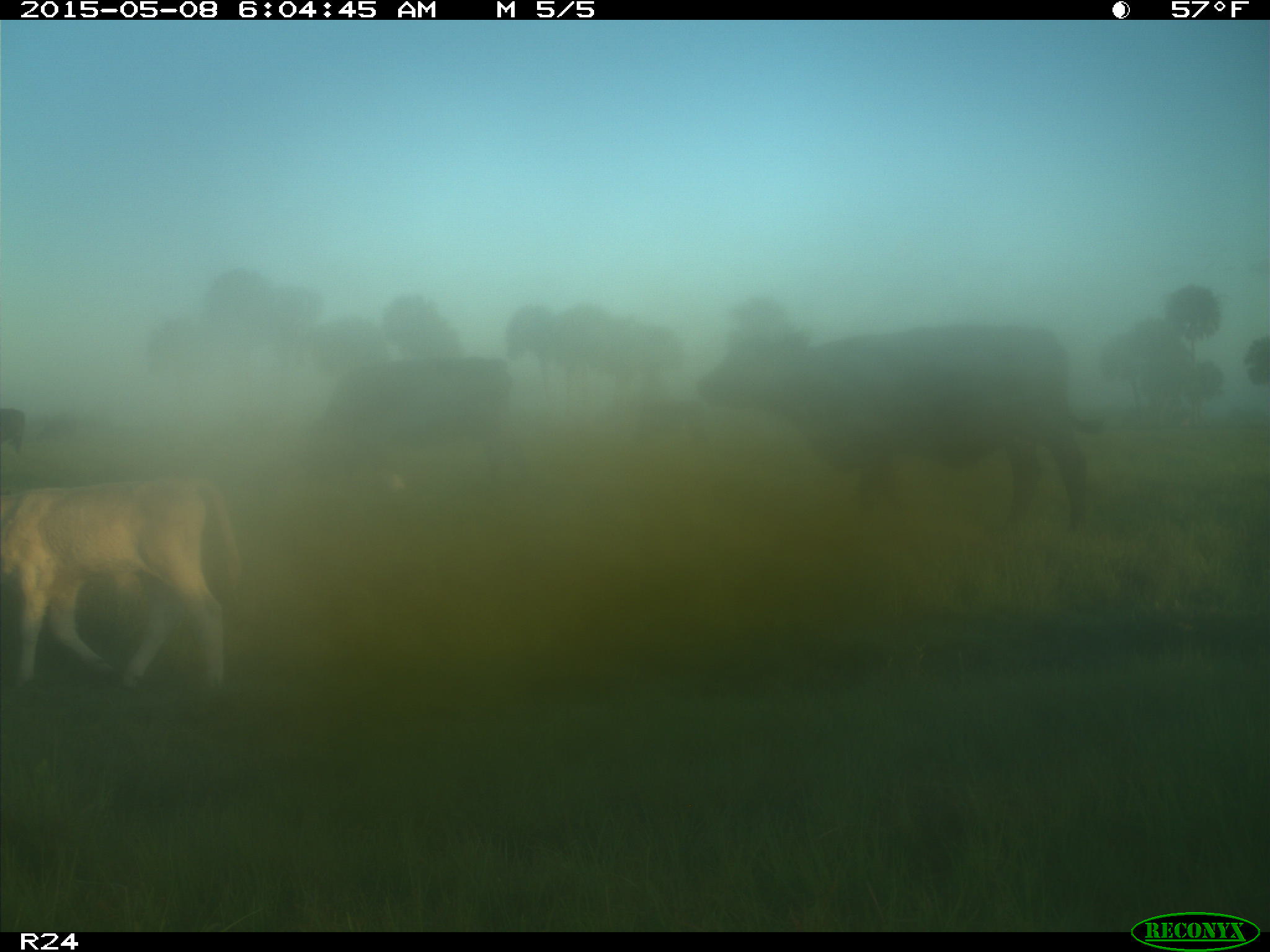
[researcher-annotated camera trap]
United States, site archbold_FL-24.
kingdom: Animalia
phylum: Chordata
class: Mammalia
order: Artiodactyla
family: Bovidae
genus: Bos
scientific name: Bos taurus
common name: domestic cow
Bos taurus (domestic cow).